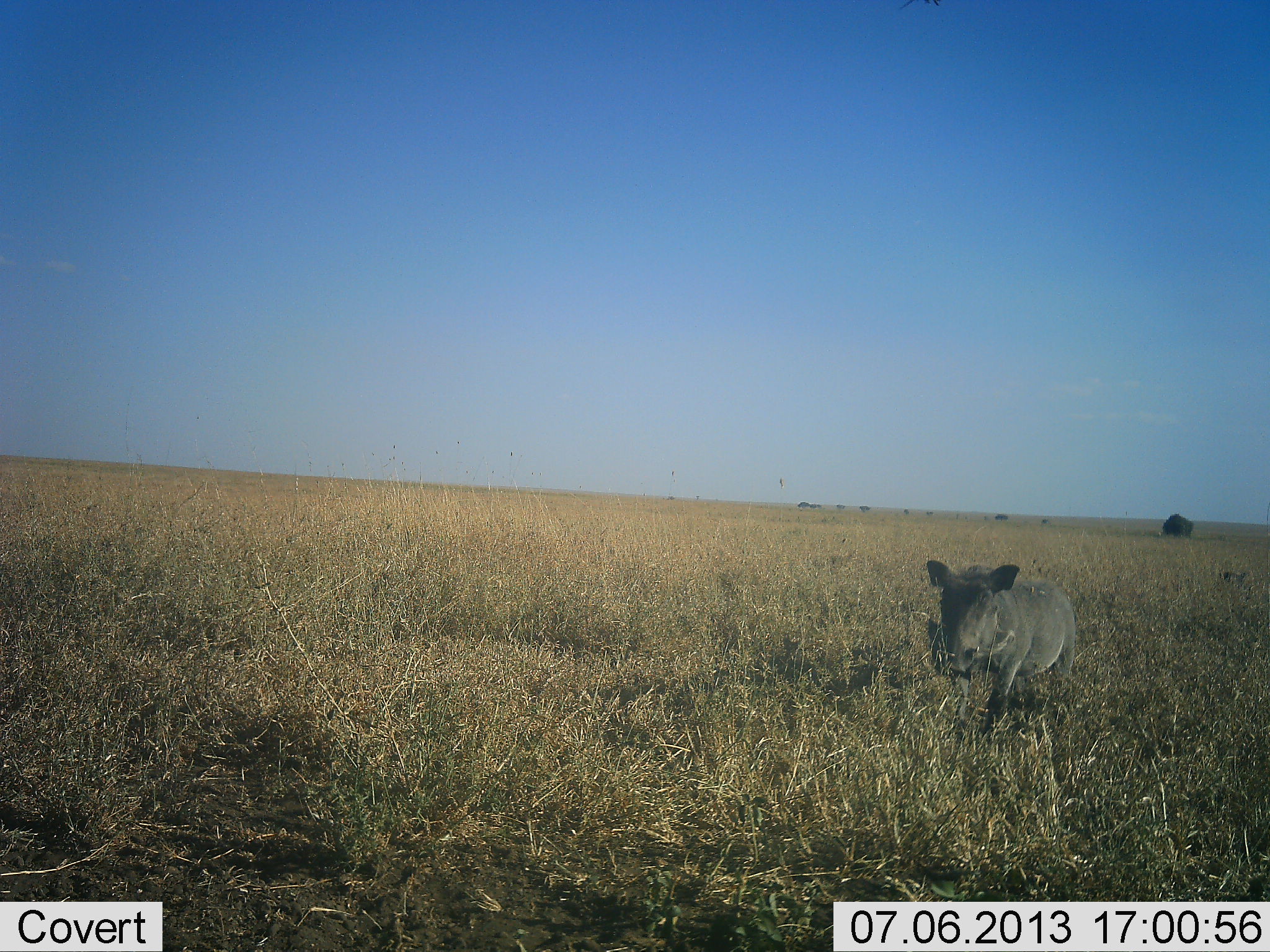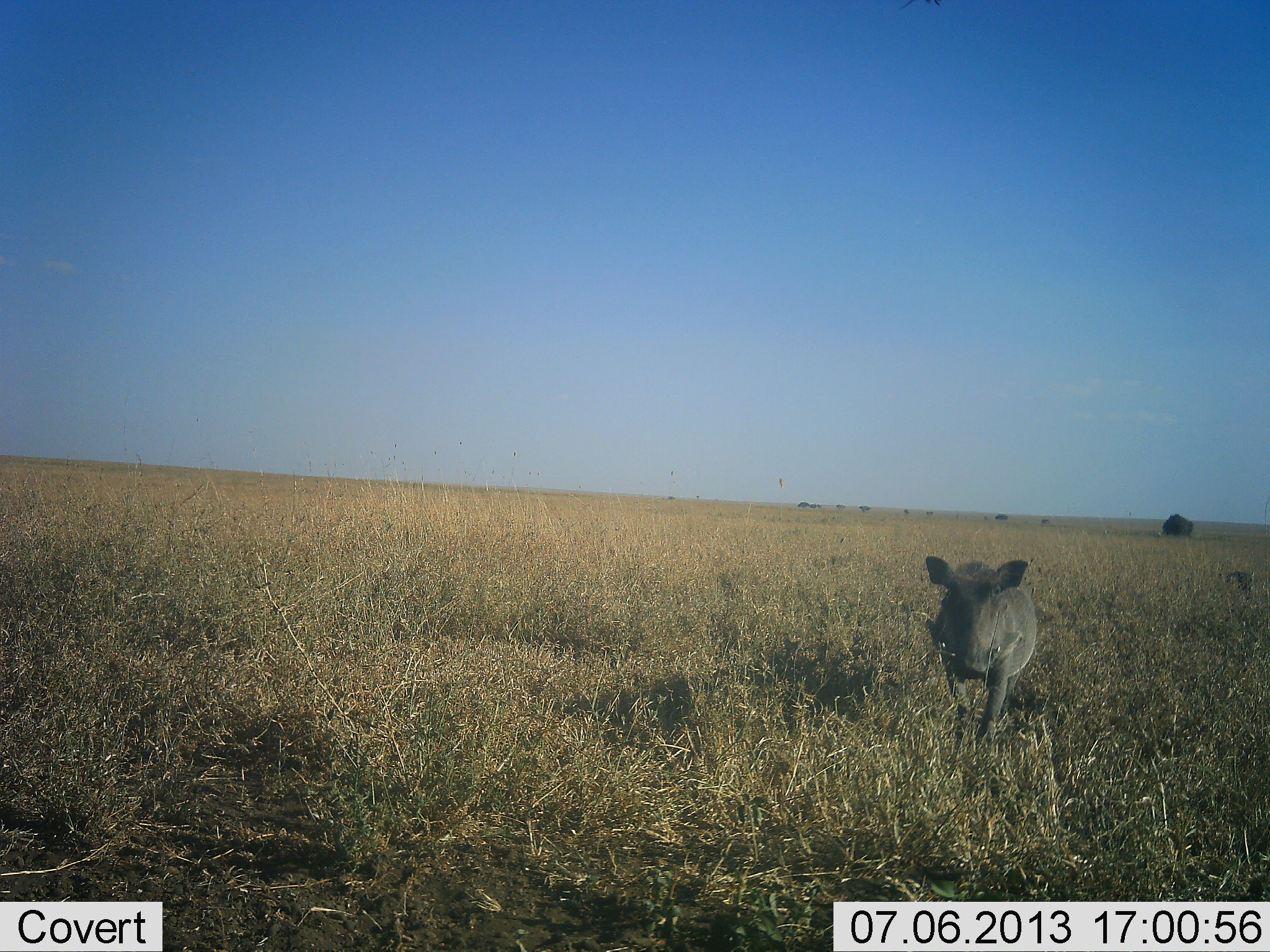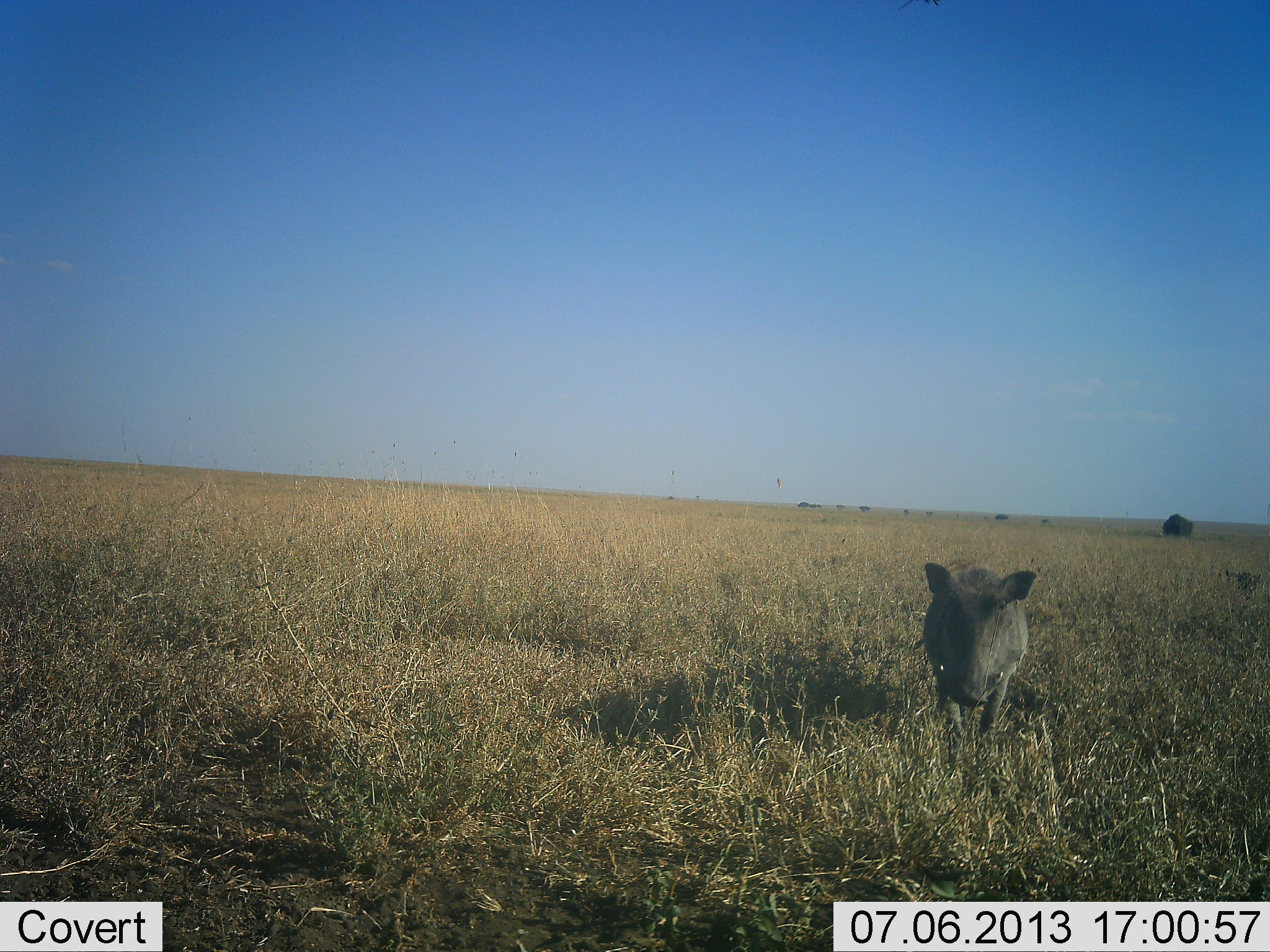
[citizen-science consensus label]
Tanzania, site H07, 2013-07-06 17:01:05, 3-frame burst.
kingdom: Animalia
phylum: Chordata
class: Mammalia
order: Artiodactyla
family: Suidae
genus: Phacochoerus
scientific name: Phacochoerus africanus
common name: warthog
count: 2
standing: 20%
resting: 0%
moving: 80%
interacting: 0%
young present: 20%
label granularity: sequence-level